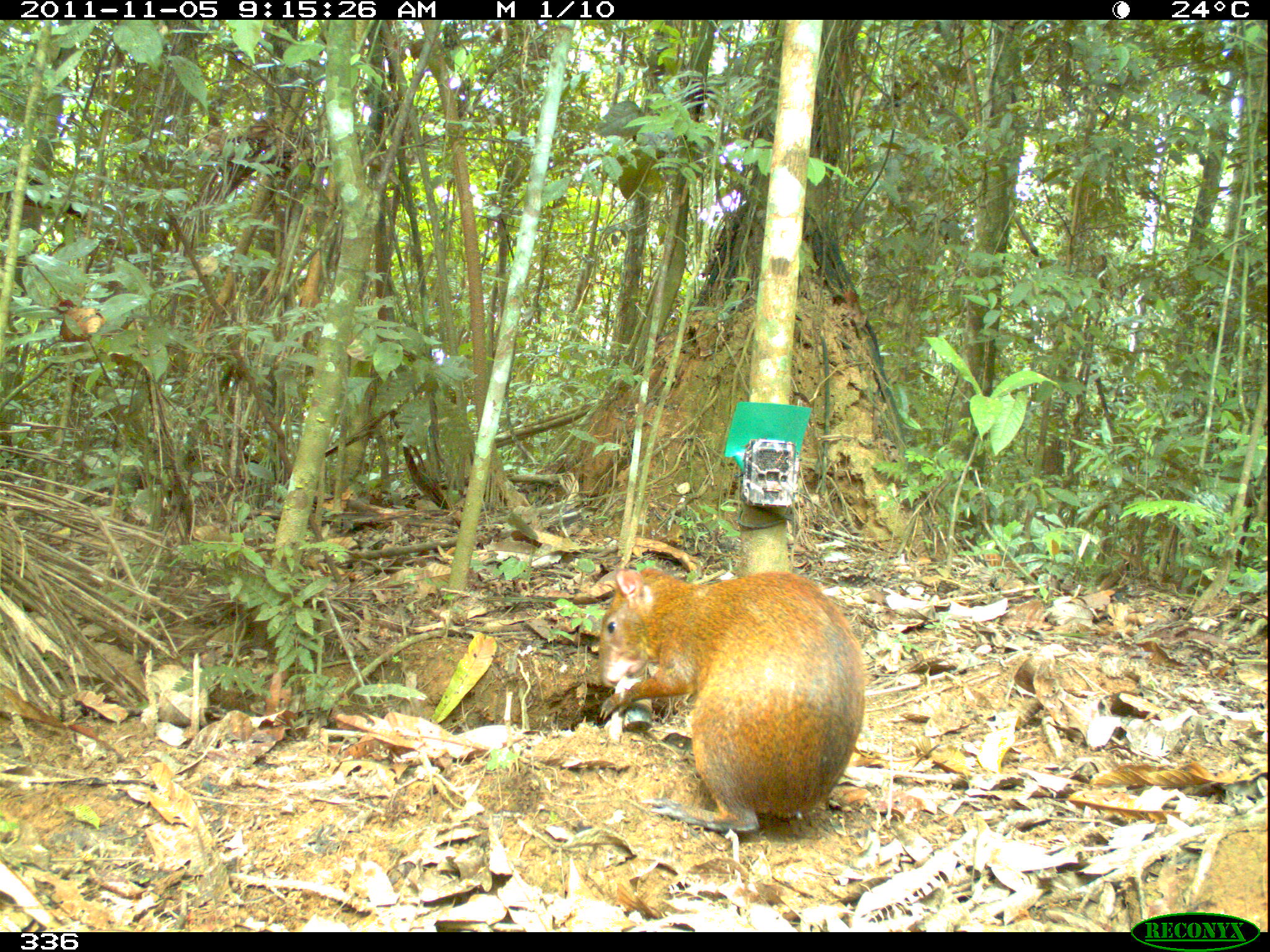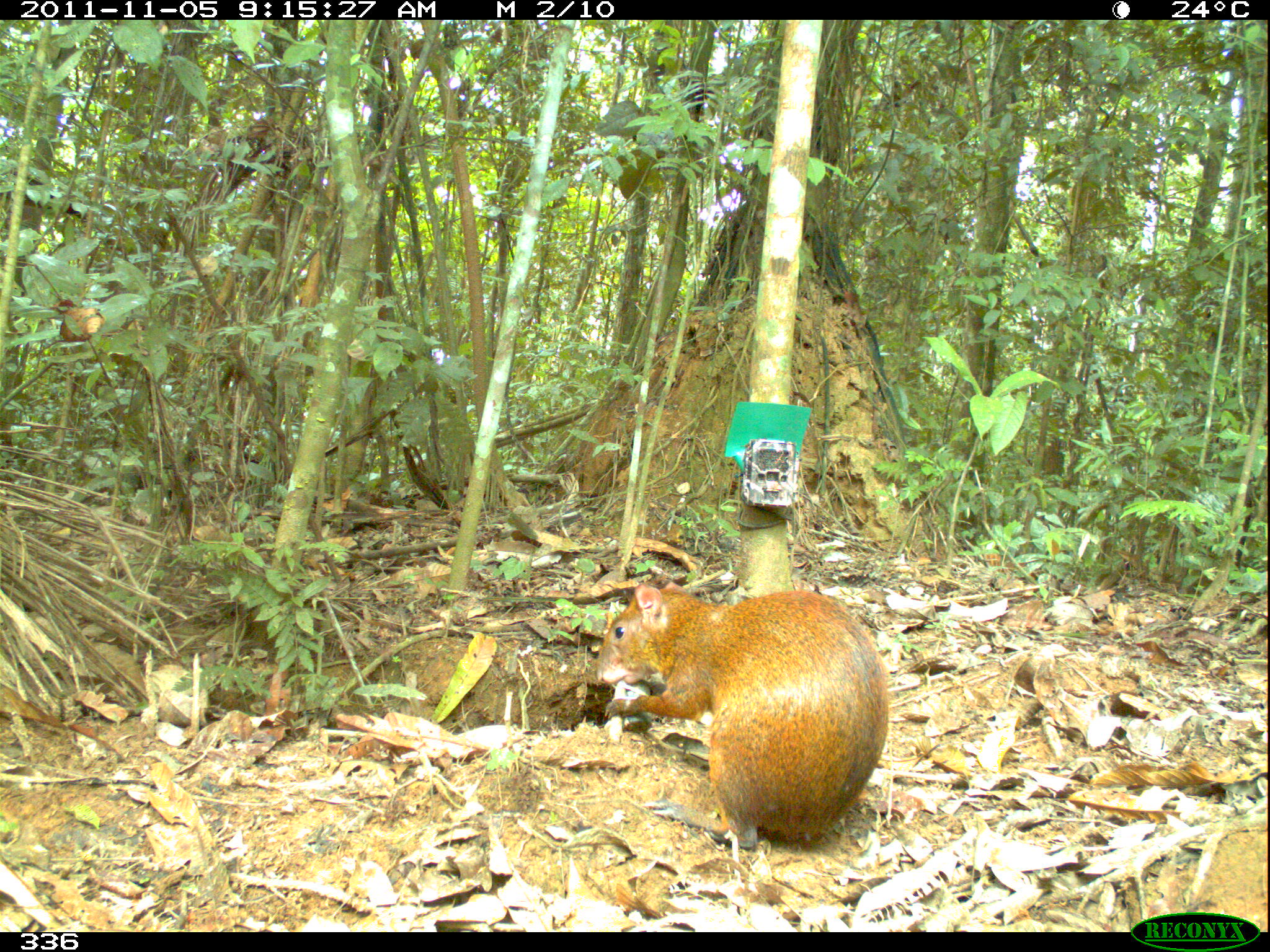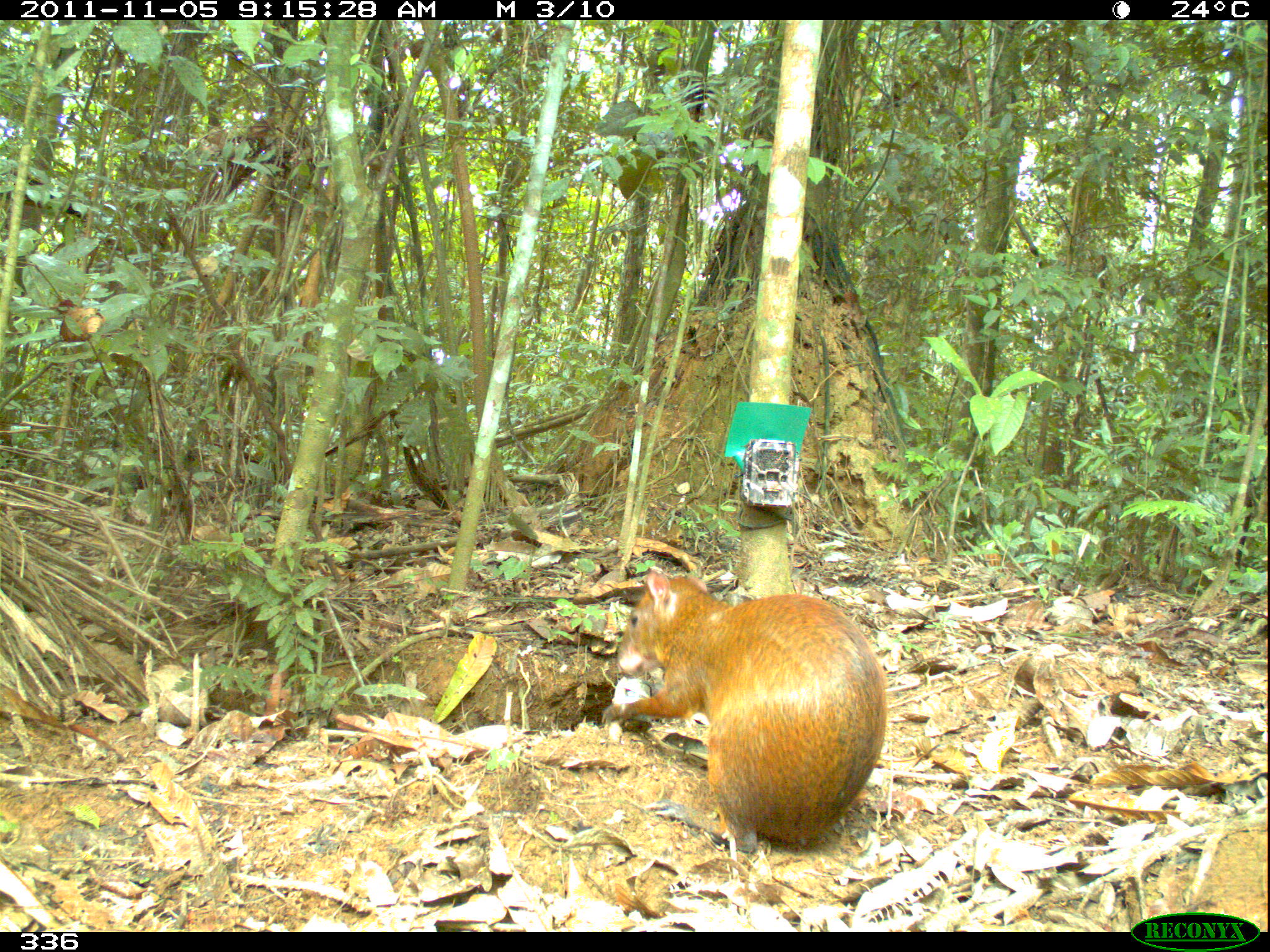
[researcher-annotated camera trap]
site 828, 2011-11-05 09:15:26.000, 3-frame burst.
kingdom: Animalia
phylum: Chordata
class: Mammalia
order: Rodentia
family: Dasyproctidae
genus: Dasyprocta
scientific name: Dasyprocta punctata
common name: central american agouti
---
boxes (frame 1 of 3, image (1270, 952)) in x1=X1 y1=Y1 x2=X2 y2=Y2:
dasyprocta punctata: x1=594 y1=564 x2=868 y2=835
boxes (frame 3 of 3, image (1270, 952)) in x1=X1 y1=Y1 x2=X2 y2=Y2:
dasyprocta punctata: x1=602 y1=566 x2=887 y2=852